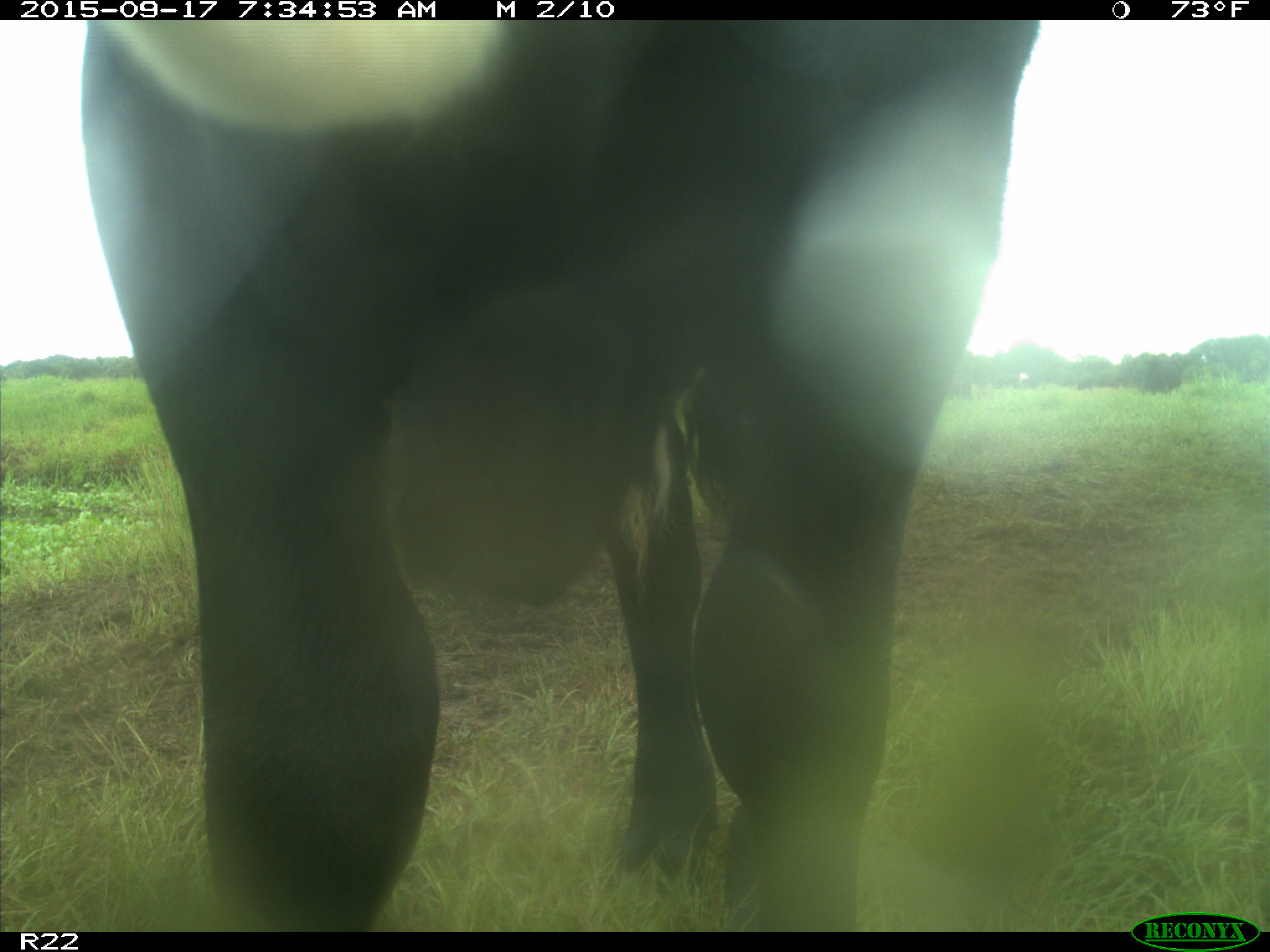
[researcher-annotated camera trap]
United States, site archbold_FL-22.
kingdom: Animalia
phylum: Chordata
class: Mammalia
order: Artiodactyla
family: Bovidae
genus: Bos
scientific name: Bos taurus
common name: domestic cow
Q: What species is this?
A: Bos taurus (domestic cow).